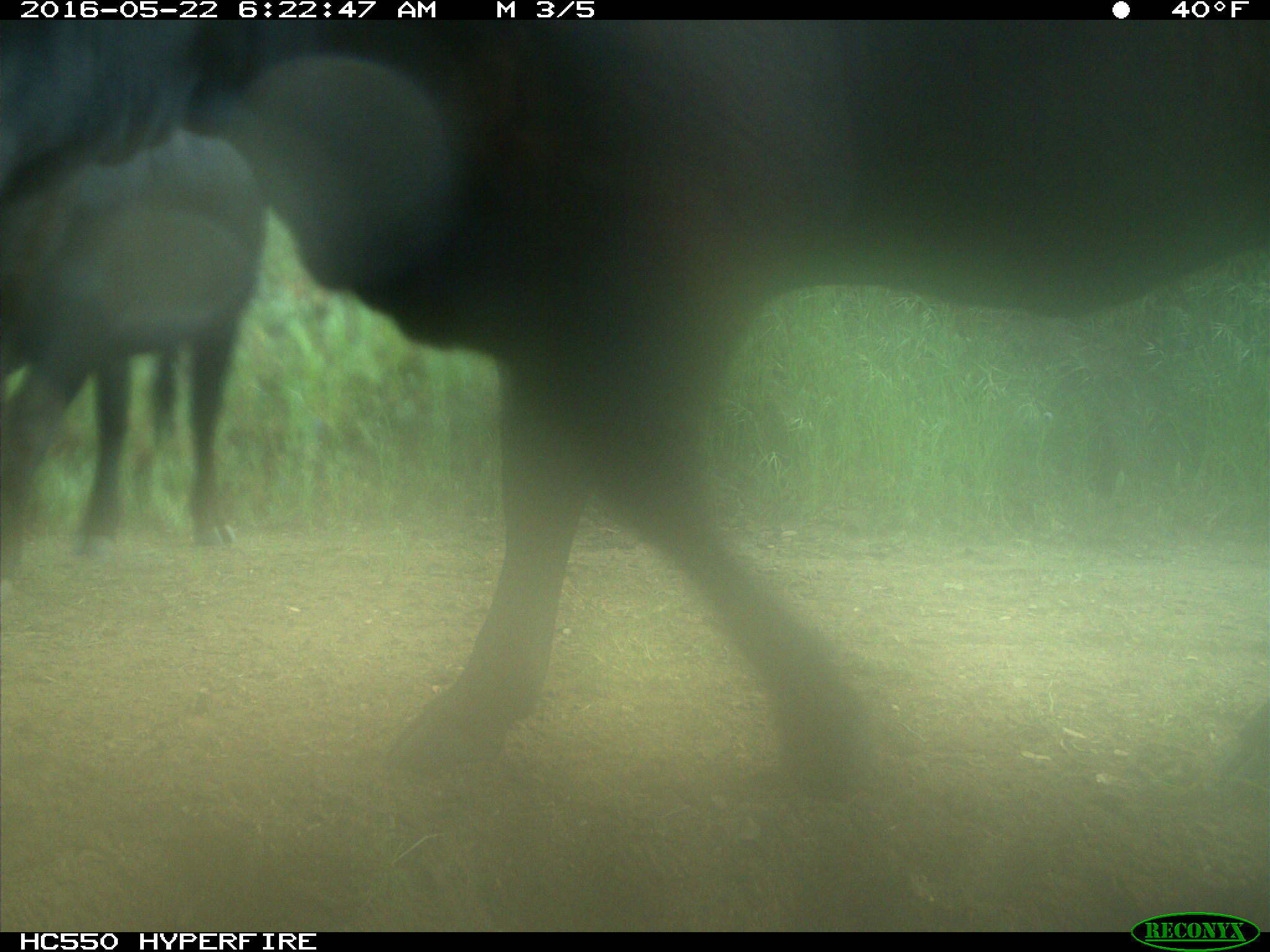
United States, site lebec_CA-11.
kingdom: Animalia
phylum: Chordata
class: Mammalia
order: Artiodactyla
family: Bovidae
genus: Bos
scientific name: Bos taurus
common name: domestic cow